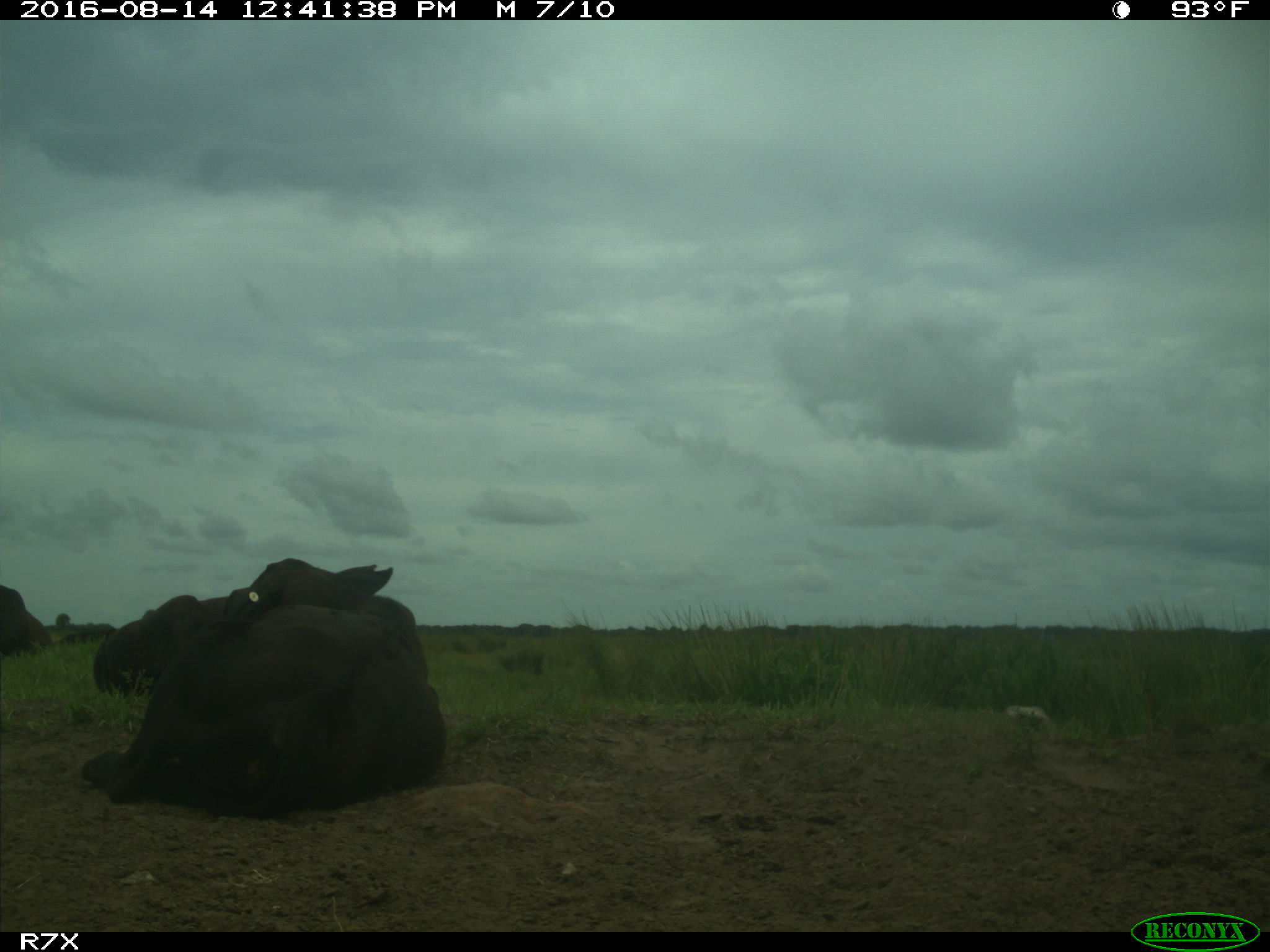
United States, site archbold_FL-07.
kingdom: Animalia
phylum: Chordata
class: Mammalia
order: Artiodactyla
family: Bovidae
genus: Bos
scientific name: Bos taurus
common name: domestic cow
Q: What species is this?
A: Bos taurus (domestic cow).